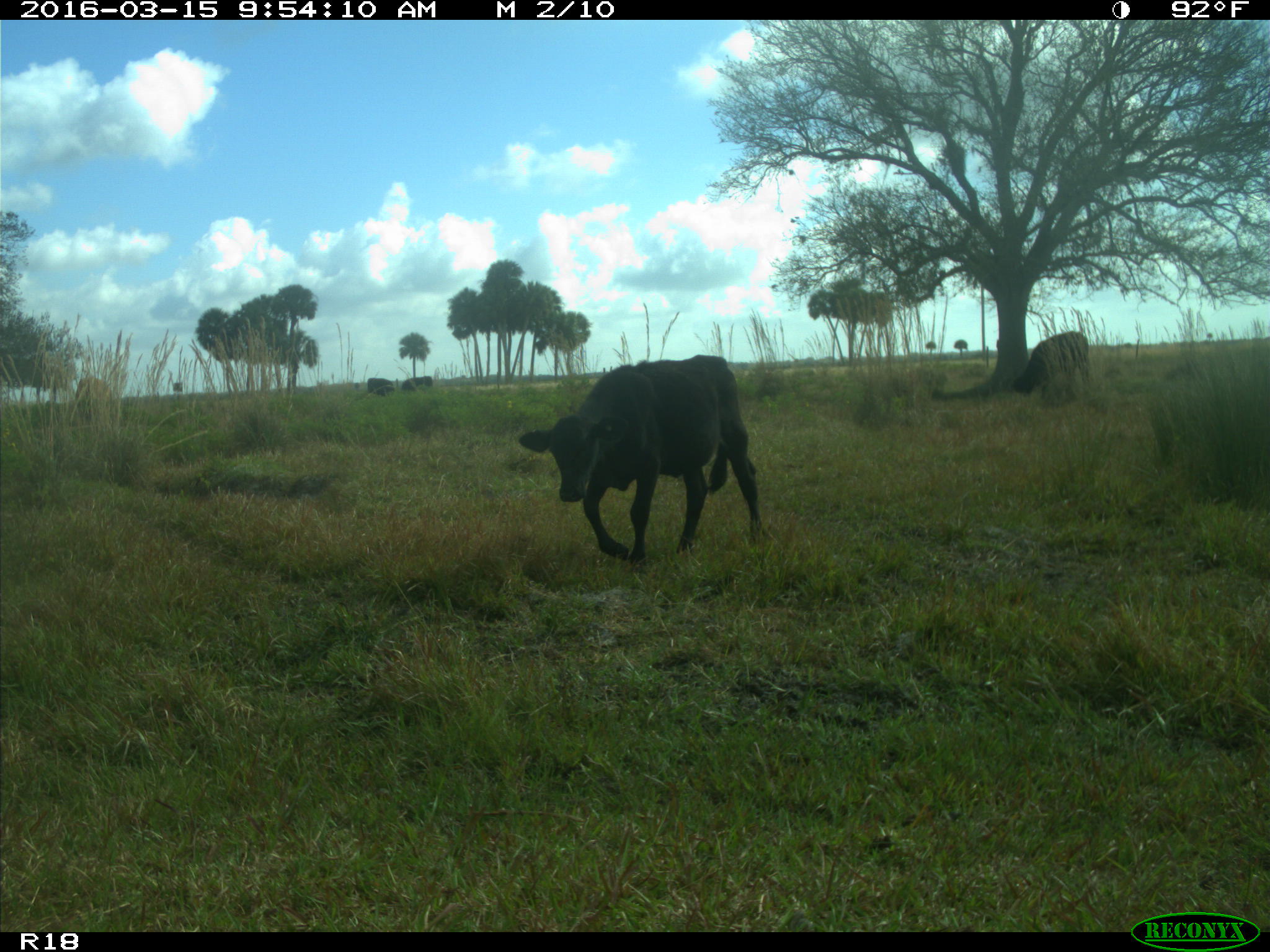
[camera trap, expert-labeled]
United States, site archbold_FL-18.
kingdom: Animalia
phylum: Chordata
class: Mammalia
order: Artiodactyla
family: Bovidae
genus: Bos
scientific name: Bos taurus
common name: domestic cow